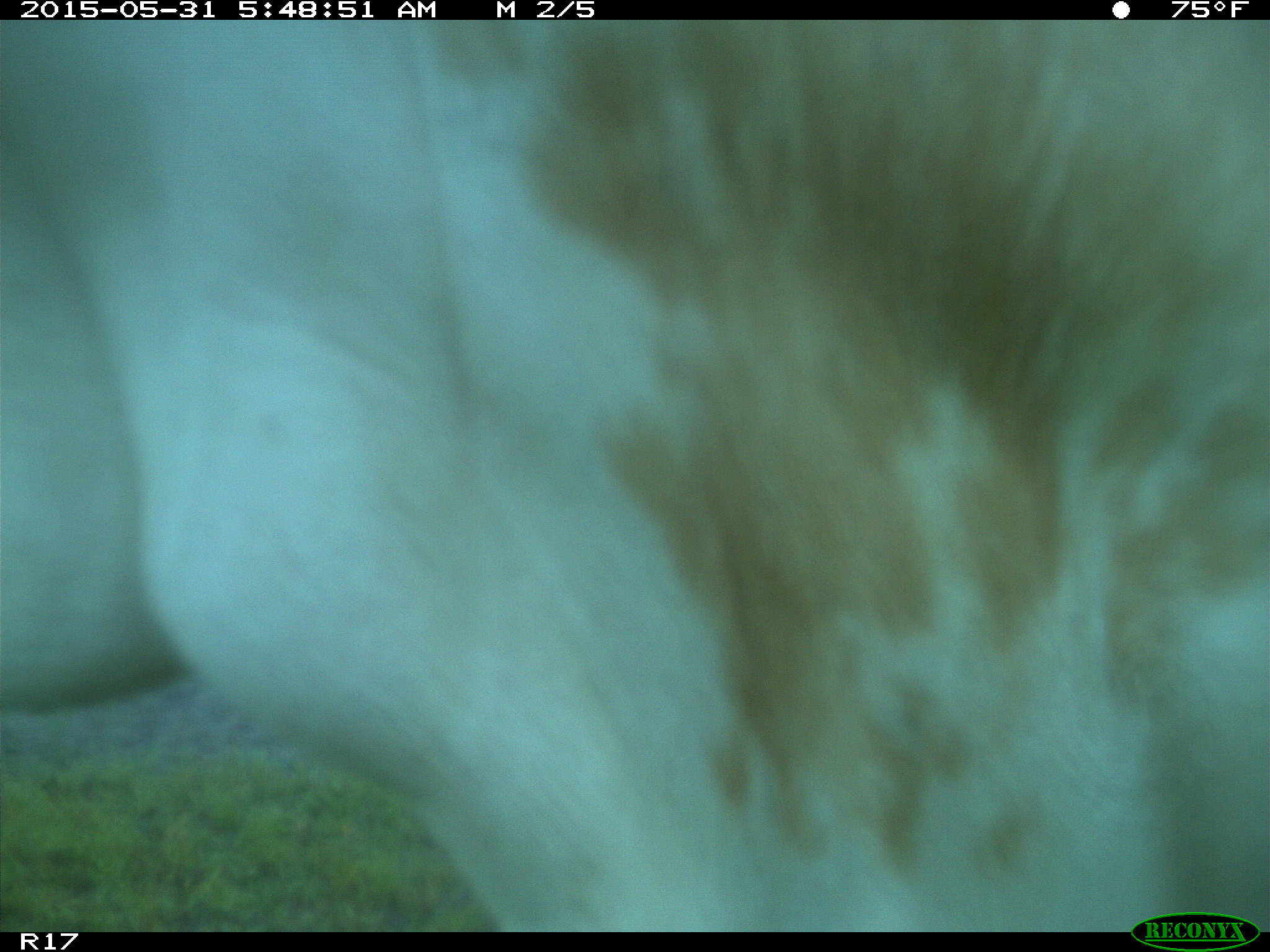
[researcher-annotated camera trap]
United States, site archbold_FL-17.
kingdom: Animalia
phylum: Chordata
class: Mammalia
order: Artiodactyla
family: Bovidae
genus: Bos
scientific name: Bos taurus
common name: domestic cow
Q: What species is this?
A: Bos taurus (domestic cow).